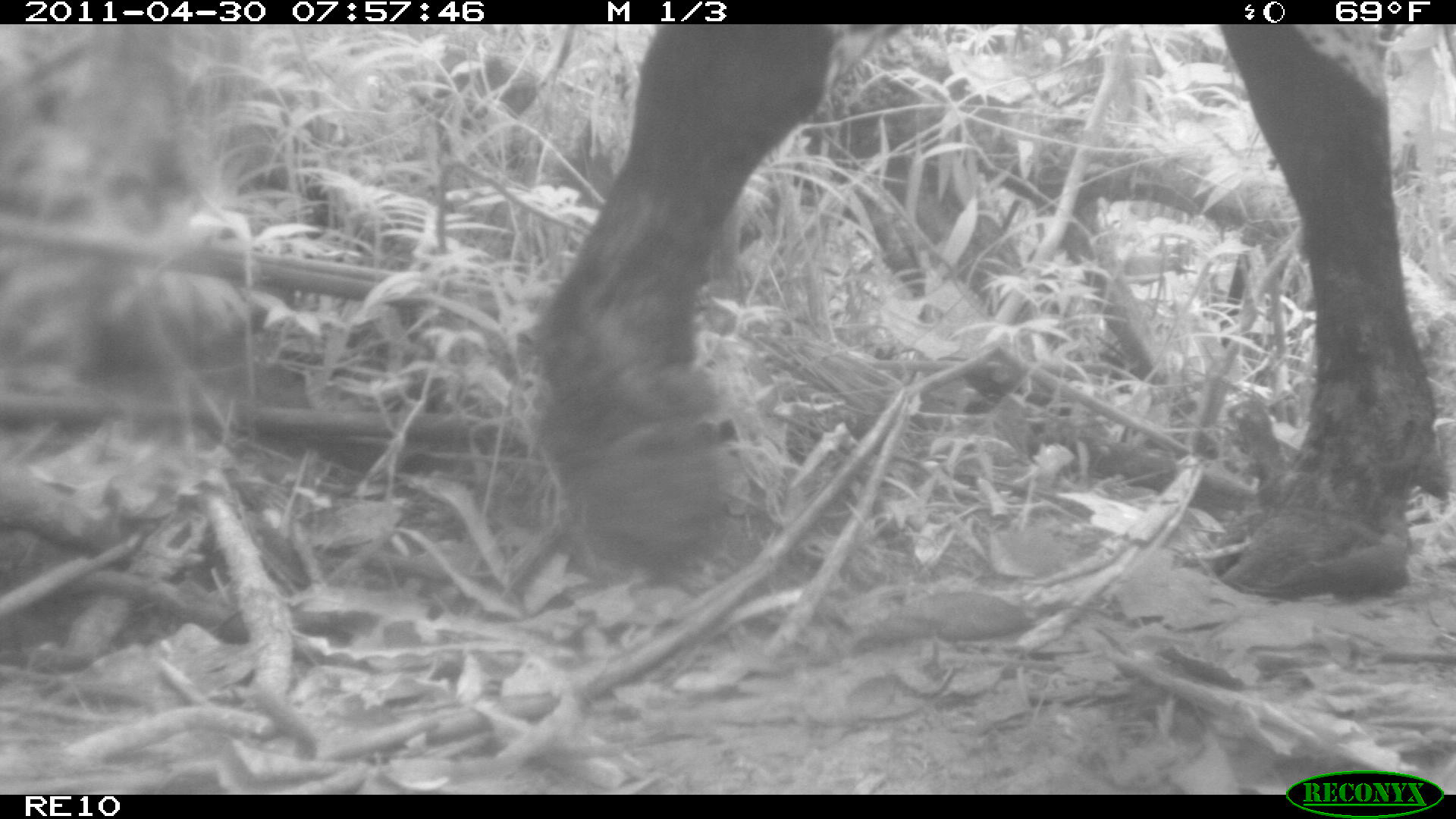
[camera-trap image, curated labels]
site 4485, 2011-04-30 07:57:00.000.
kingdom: Animalia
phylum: Chordata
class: Mammalia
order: Artiodactyla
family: Bovidae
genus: Bos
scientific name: Bos taurus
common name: domestic cattle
Bos taurus (domestic cattle), count 4.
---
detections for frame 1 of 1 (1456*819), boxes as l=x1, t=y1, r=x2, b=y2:
bos taurus: l=514, t=24, r=1449, b=601